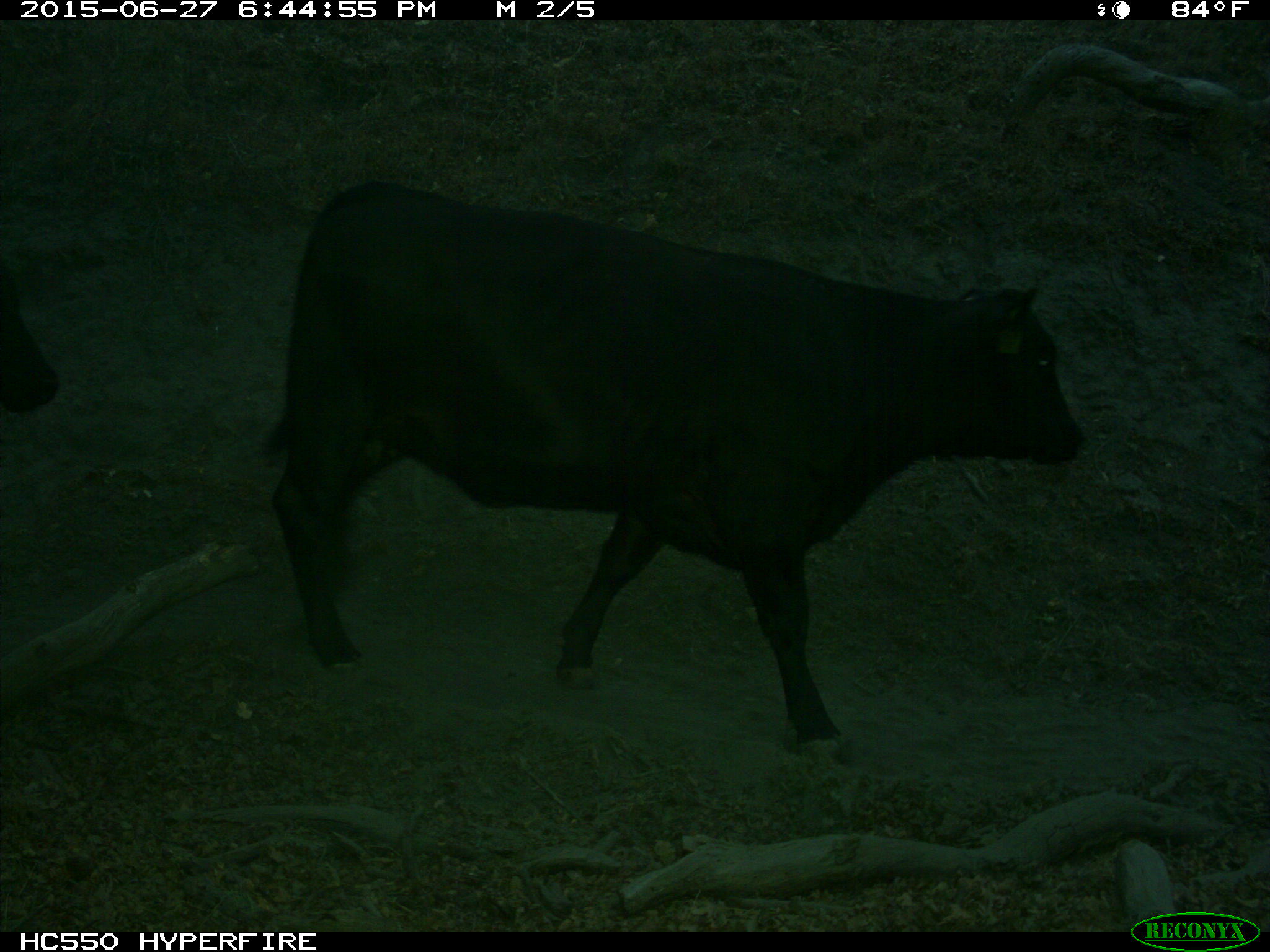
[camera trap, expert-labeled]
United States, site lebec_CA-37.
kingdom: Animalia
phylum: Chordata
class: Mammalia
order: Artiodactyla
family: Bovidae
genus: Bos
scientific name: Bos taurus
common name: domestic cow